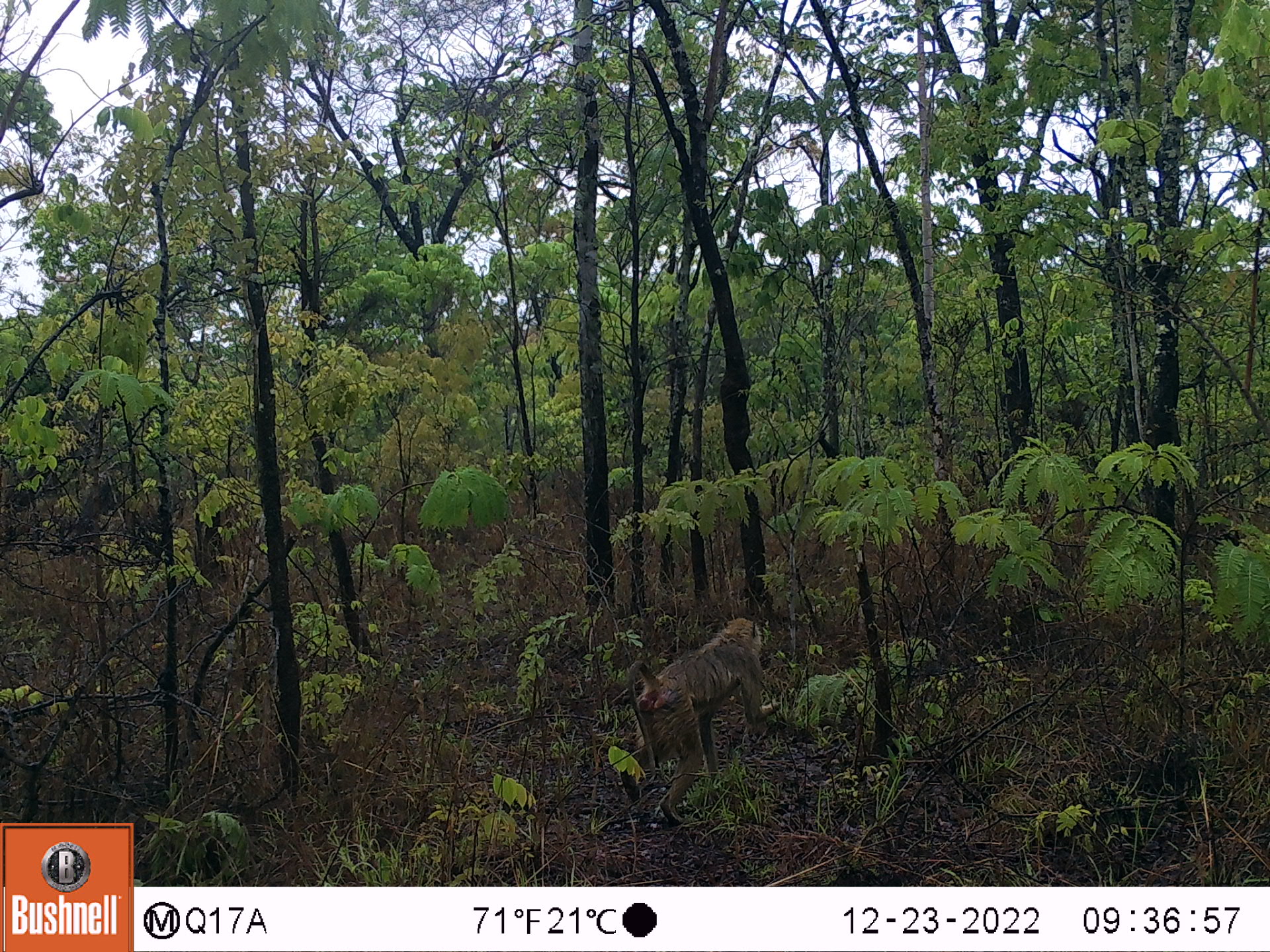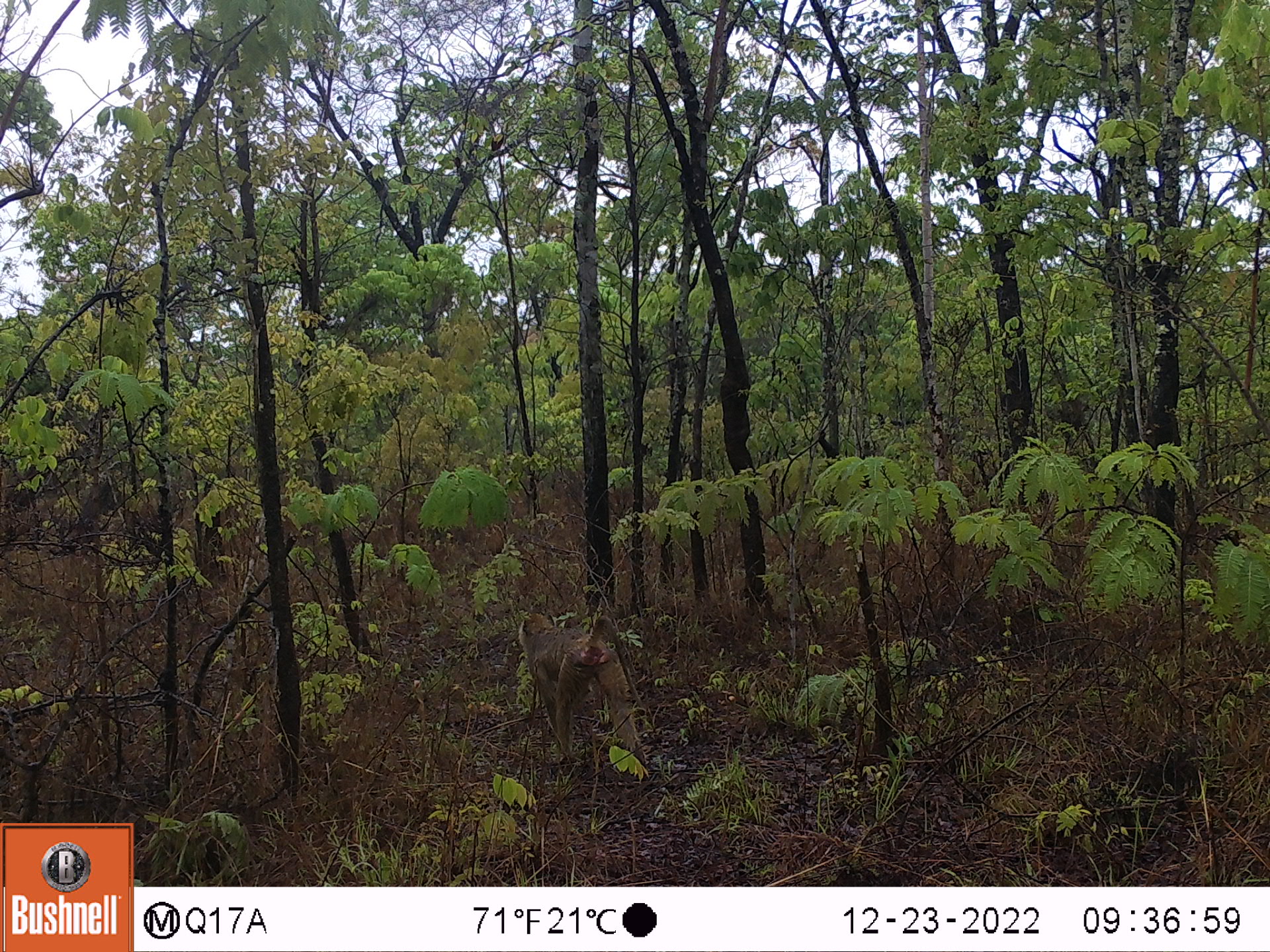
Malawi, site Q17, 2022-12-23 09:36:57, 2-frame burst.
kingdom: Animalia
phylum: Chordata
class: Mammalia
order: Primates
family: Cercopithecidae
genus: Papio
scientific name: Papio cynocephalus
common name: yellow baboon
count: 1